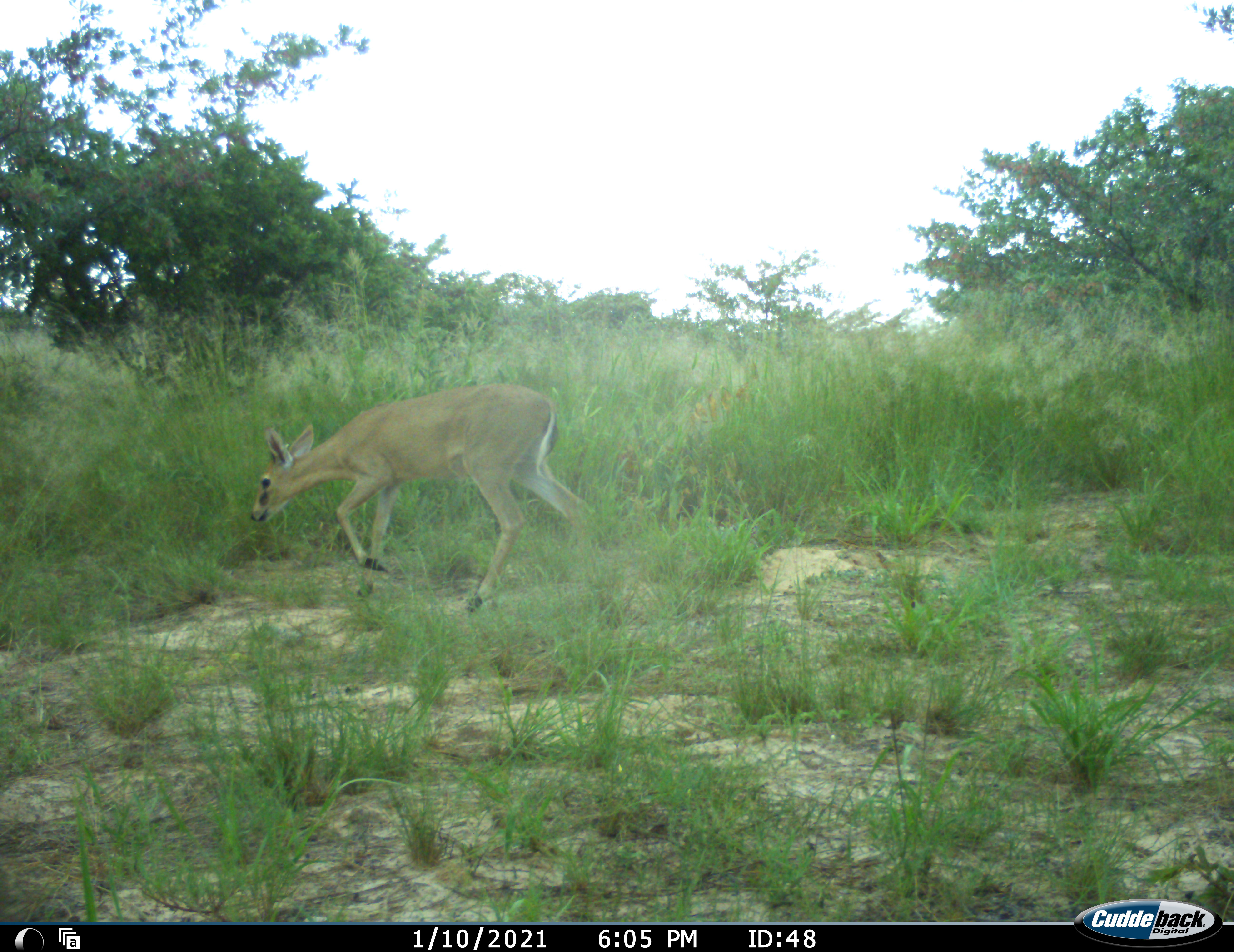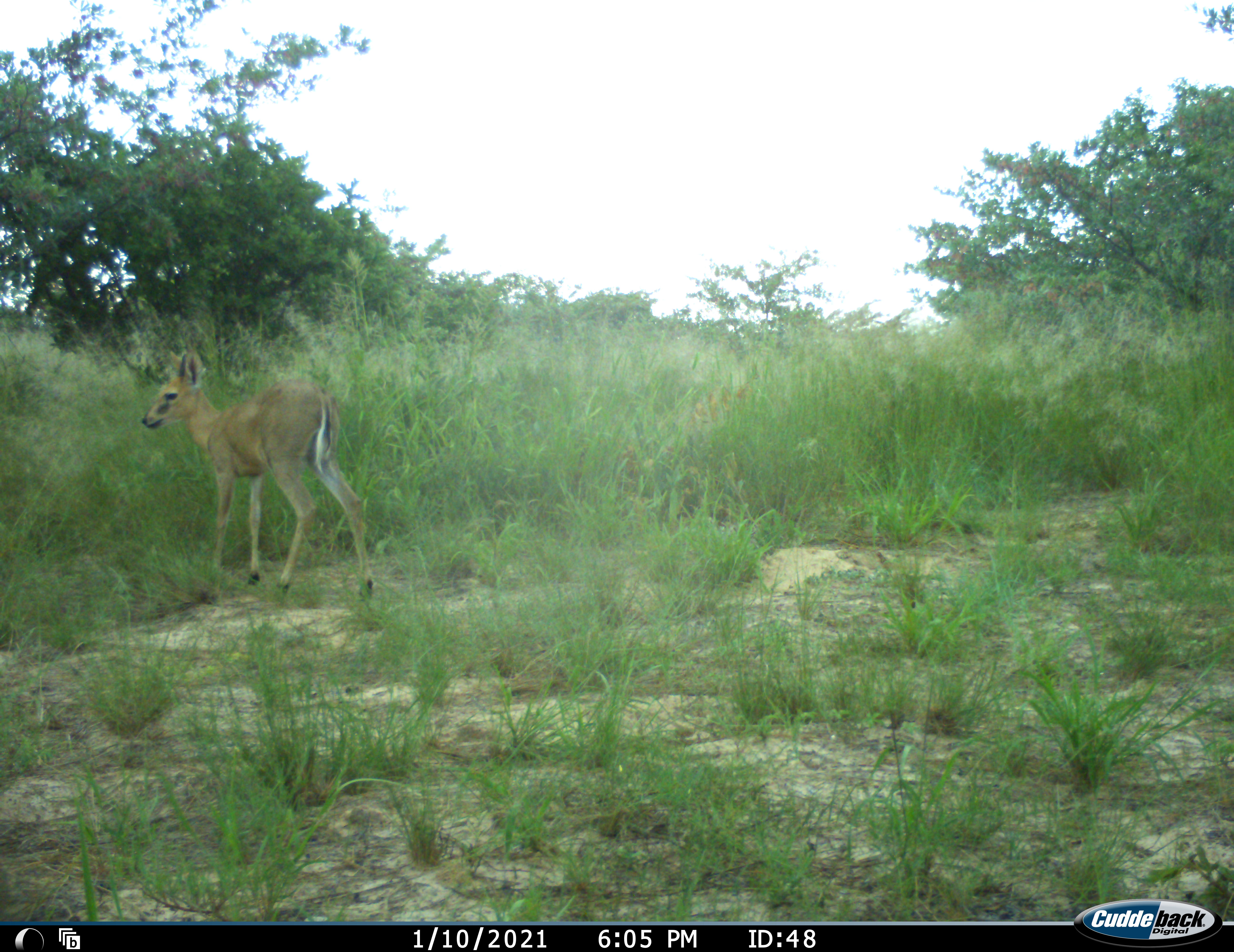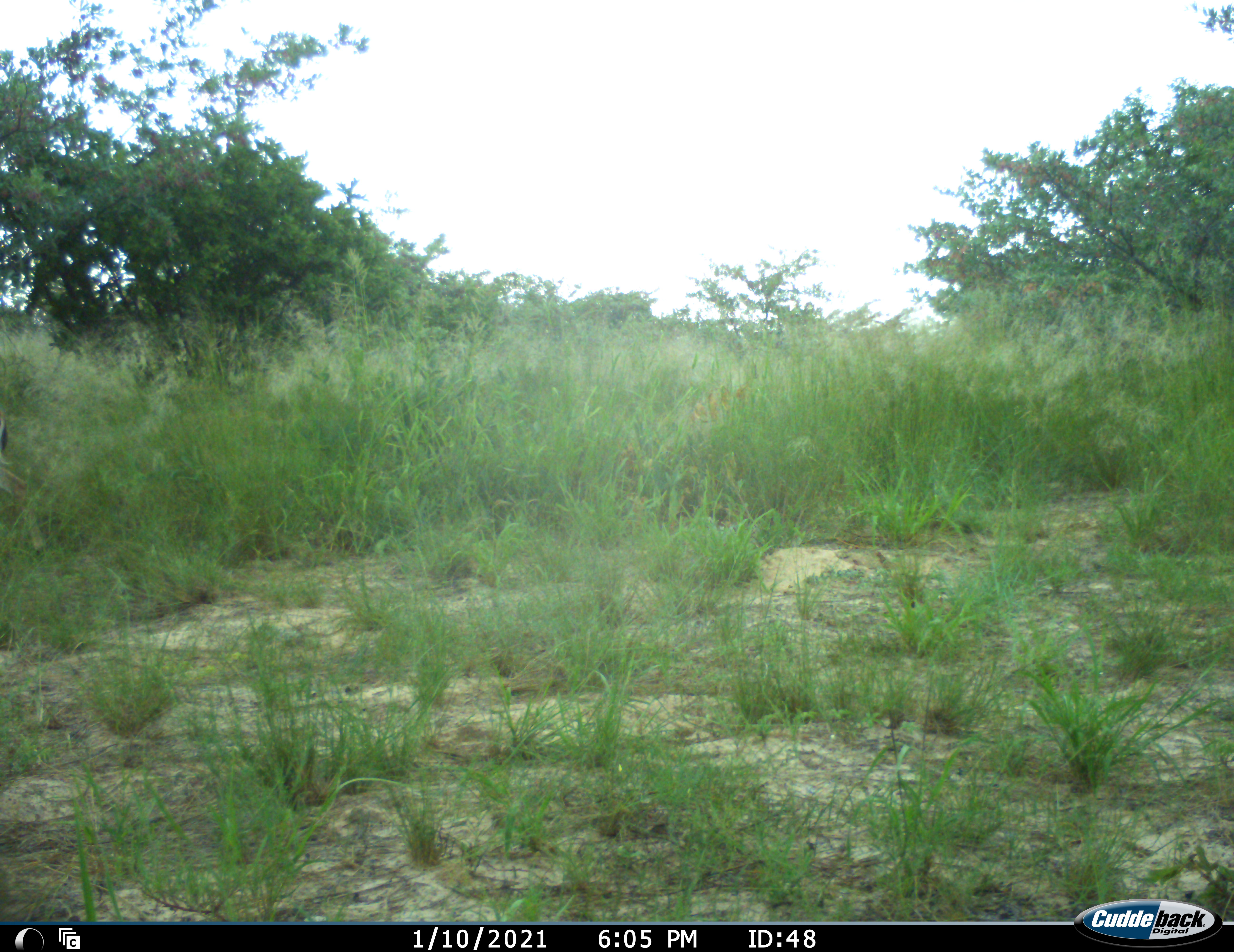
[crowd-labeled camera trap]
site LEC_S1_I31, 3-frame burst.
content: unidentified animal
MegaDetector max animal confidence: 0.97